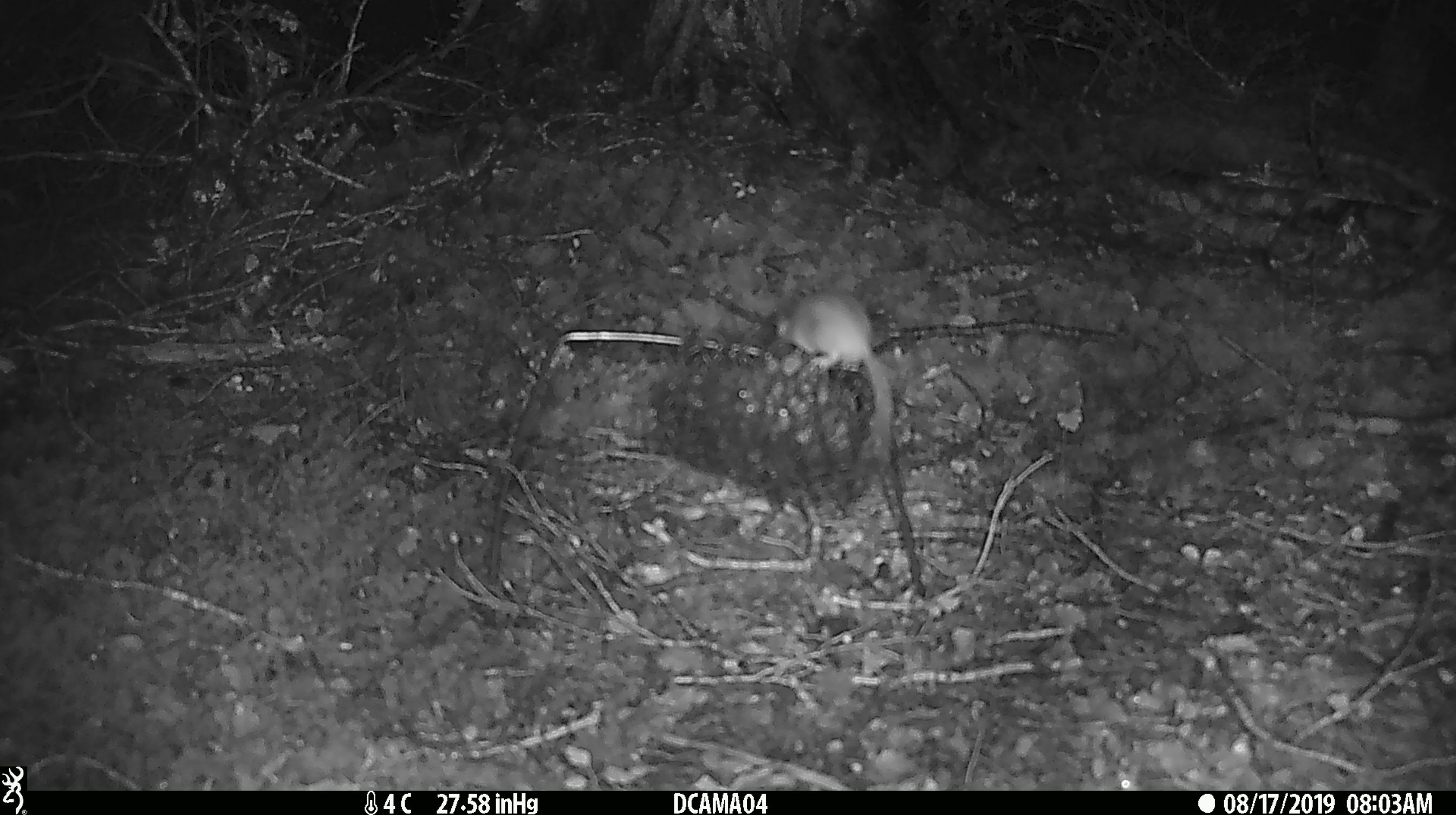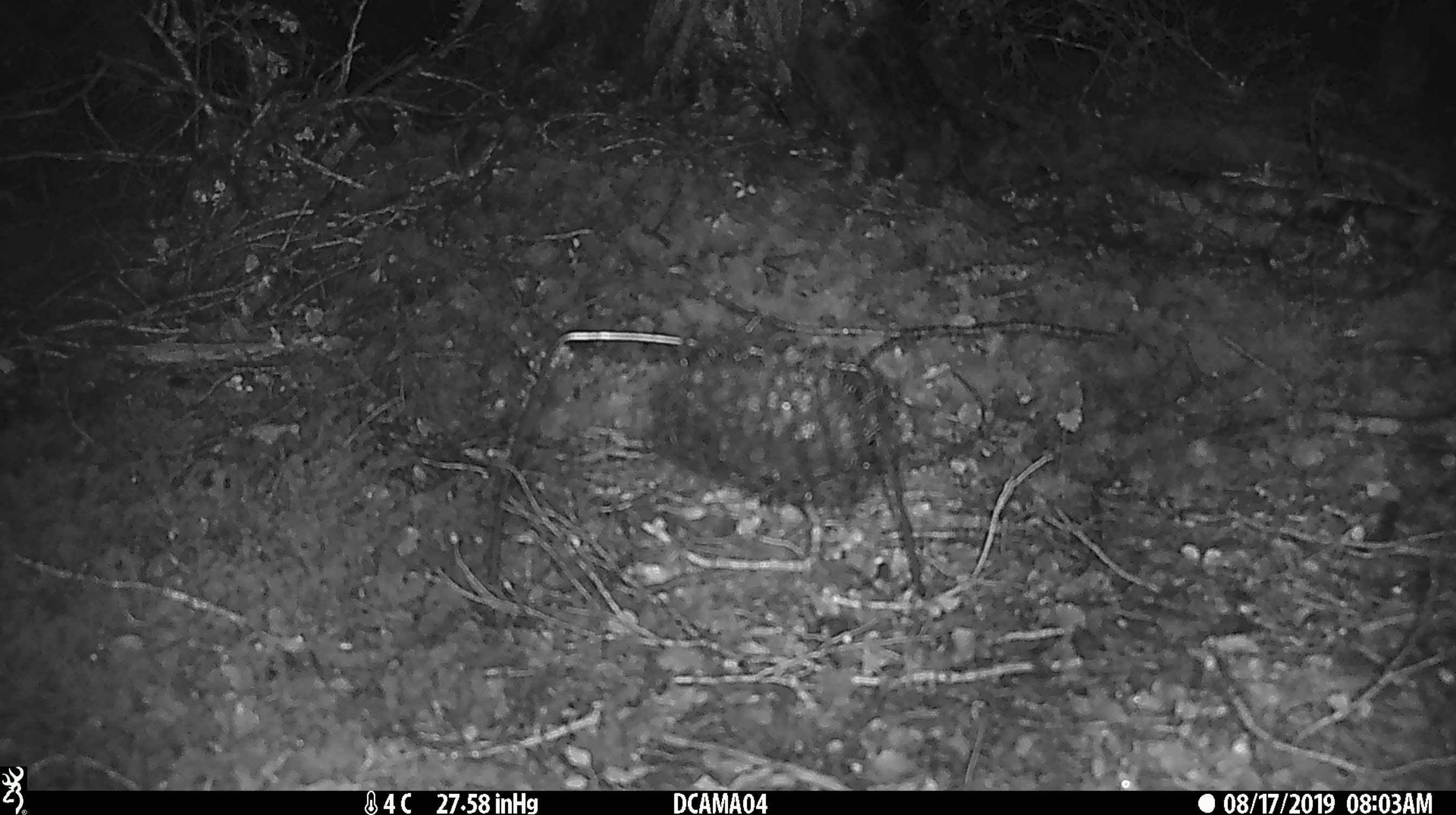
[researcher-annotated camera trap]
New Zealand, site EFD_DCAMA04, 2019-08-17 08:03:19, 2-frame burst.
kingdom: Animalia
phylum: Chordata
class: Mammalia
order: Rodentia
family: Muridae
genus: Mus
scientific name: Mus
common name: mouse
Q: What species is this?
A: Mouse (Mus).